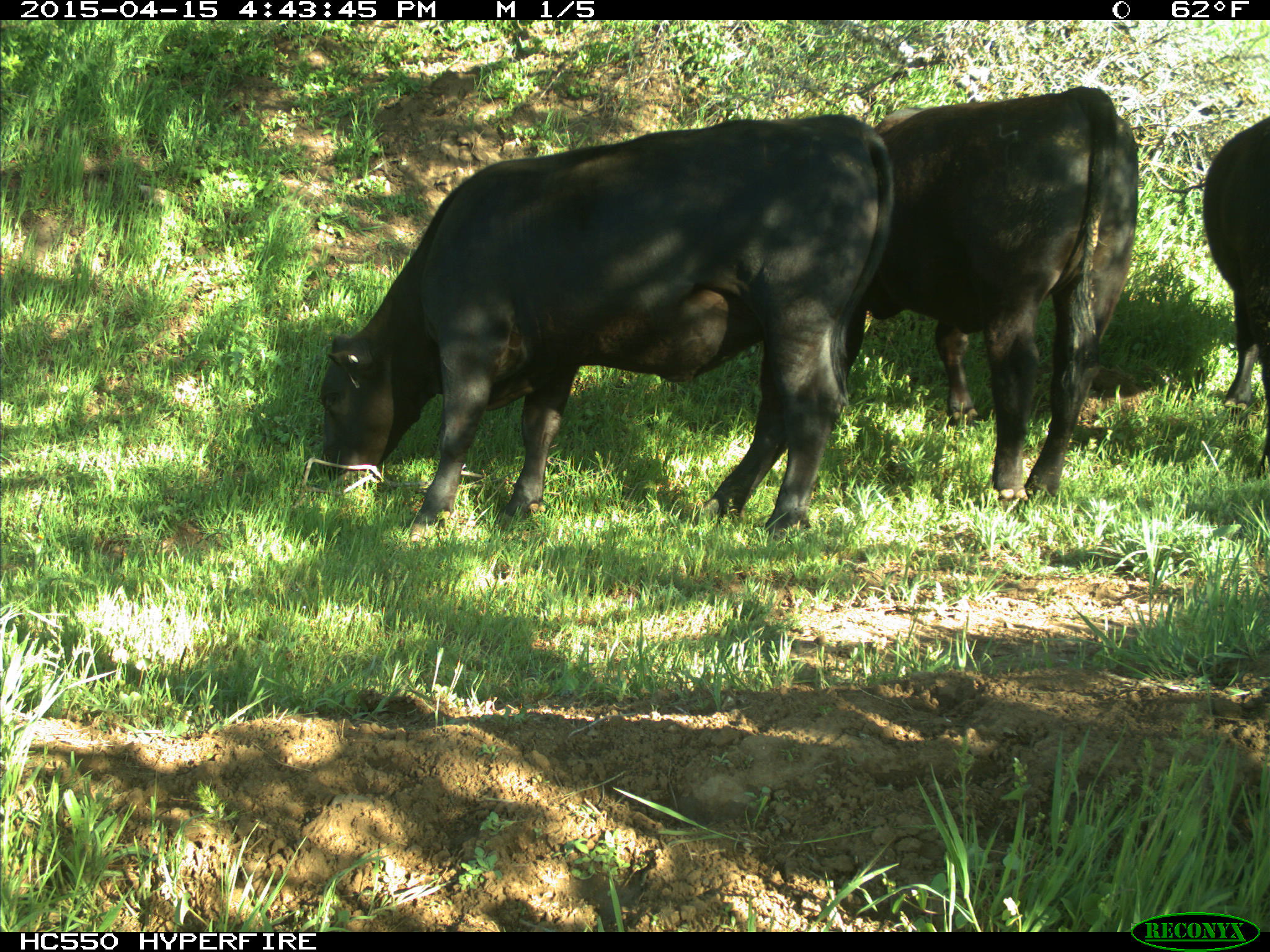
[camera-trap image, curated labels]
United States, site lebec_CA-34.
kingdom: Animalia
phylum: Chordata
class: Mammalia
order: Artiodactyla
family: Bovidae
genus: Bos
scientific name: Bos taurus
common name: domestic cow